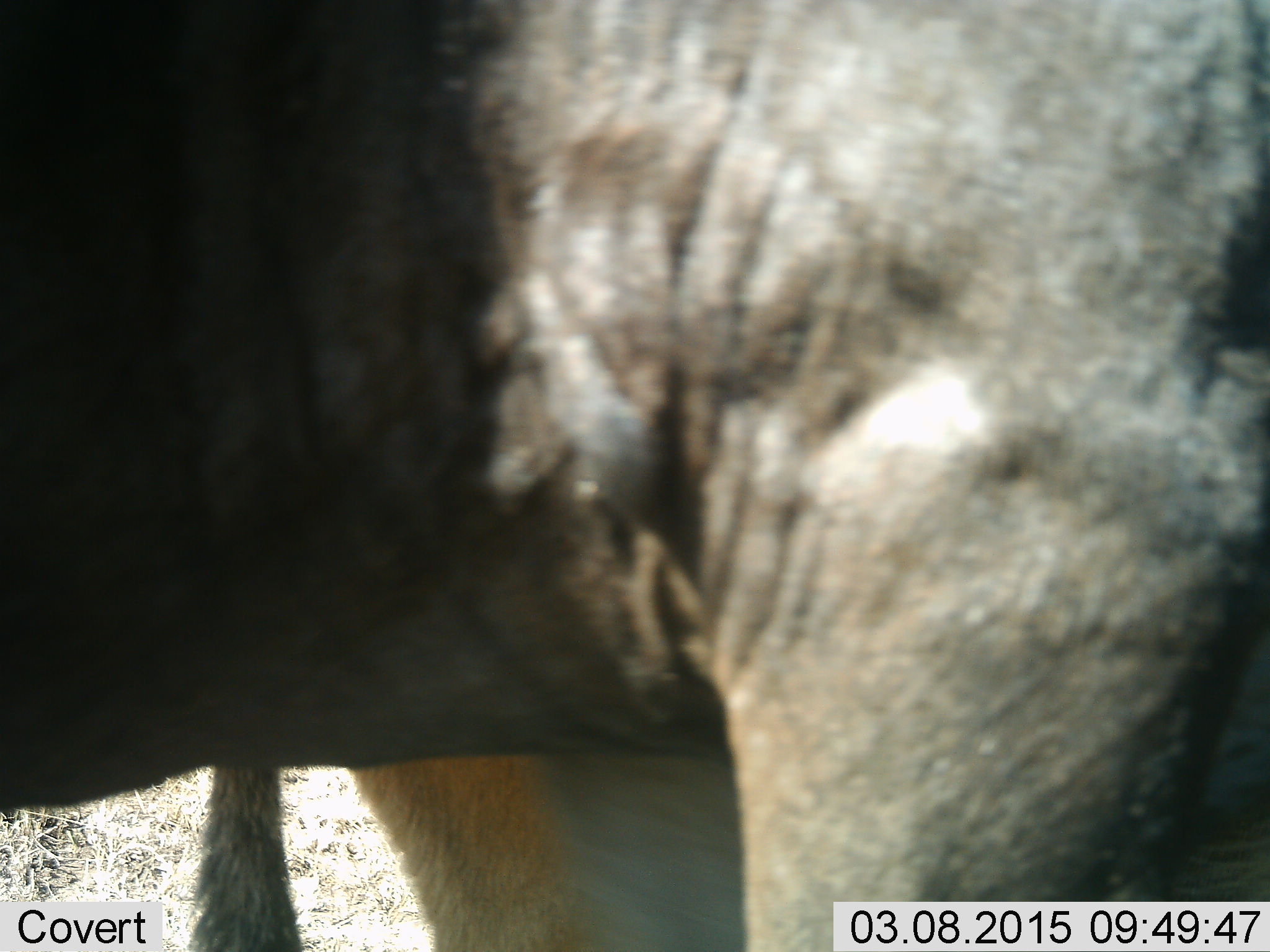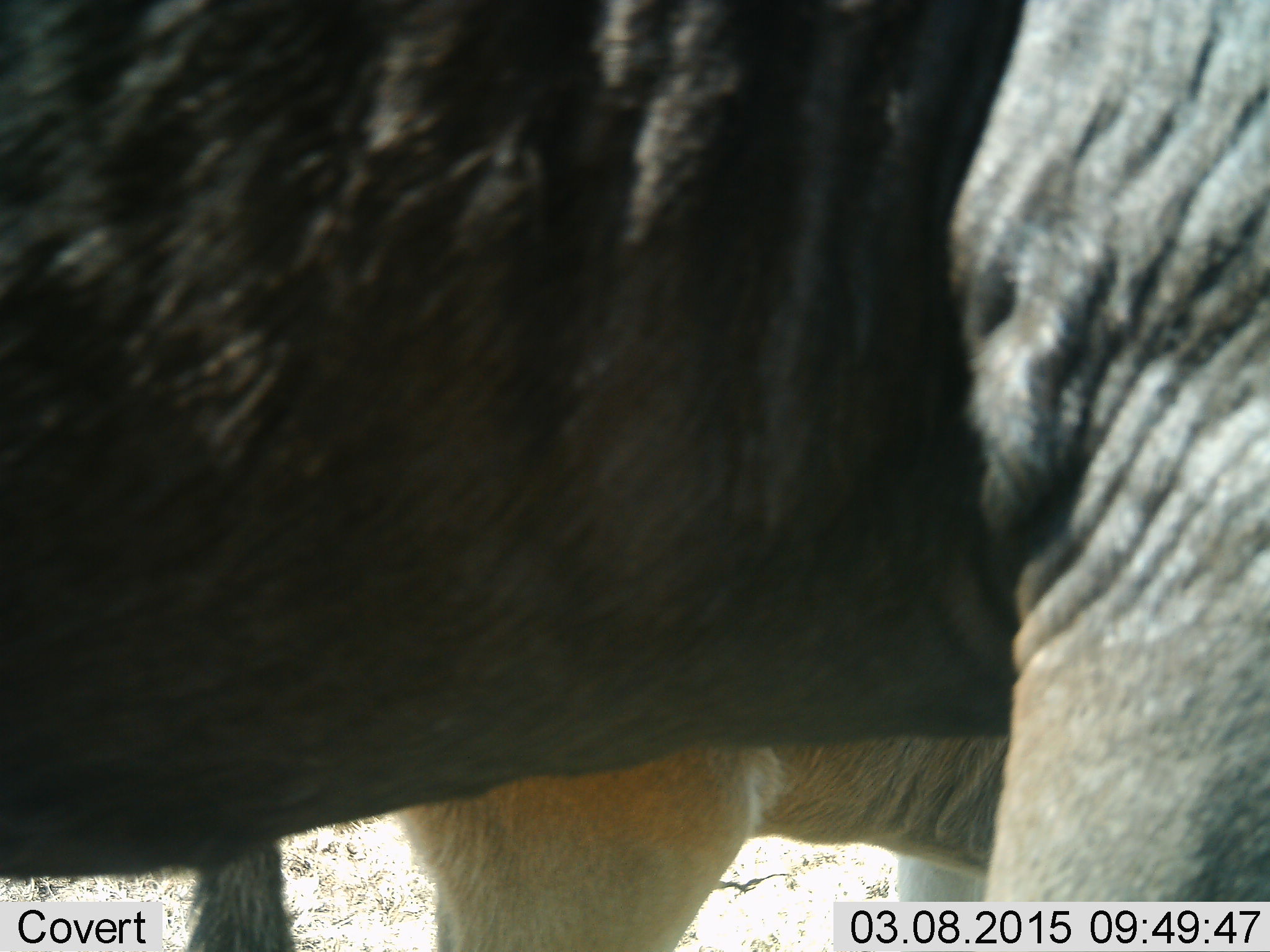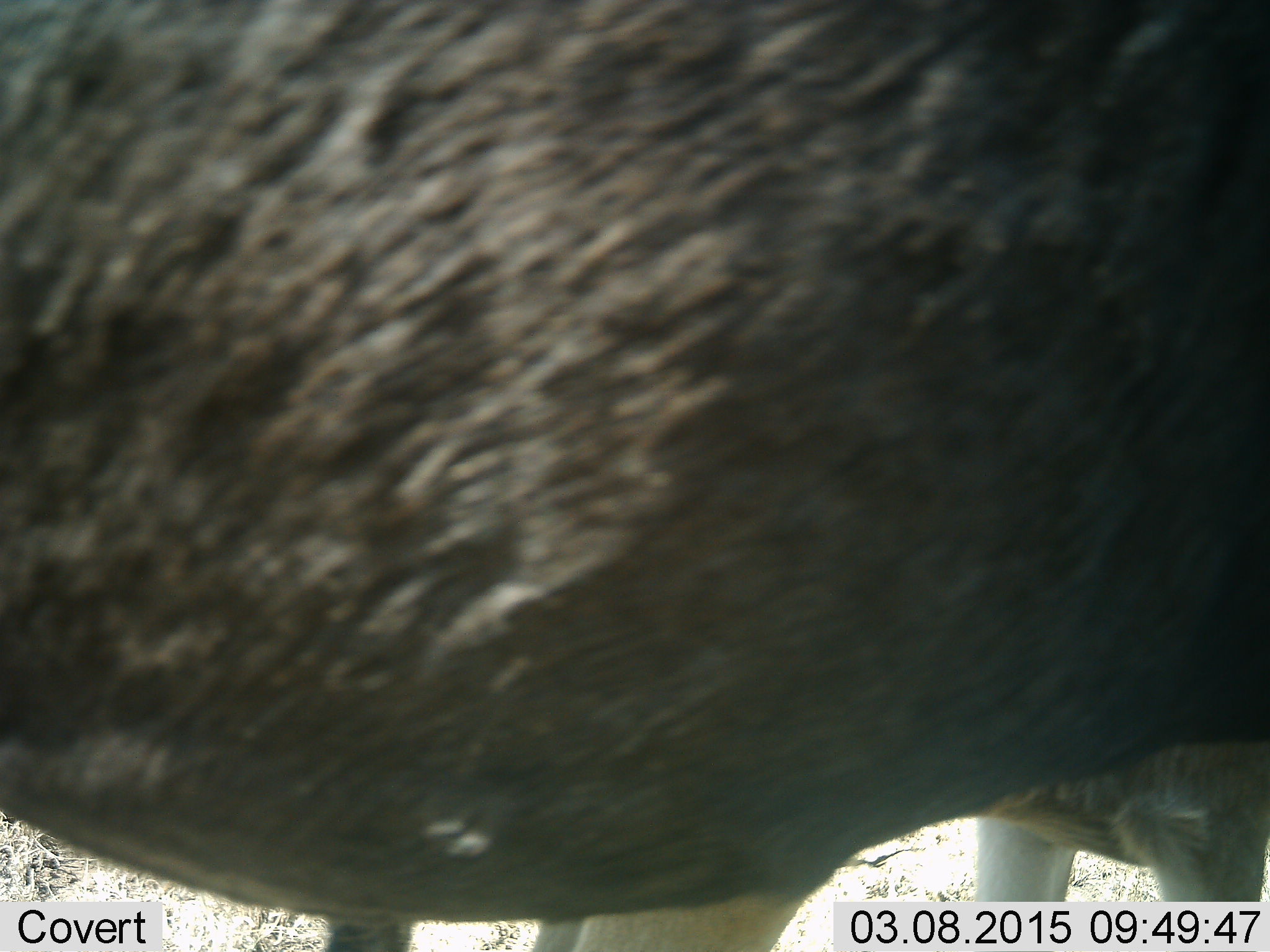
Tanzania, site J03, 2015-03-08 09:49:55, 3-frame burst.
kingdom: Animalia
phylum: Chordata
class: Mammalia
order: Artiodactyla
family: Bovidae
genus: Connochaetes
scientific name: Connochaetes taurinus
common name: blue wildebeest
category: wildebeest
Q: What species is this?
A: Wildebeest (blue wildebeest) (Connochaetes taurinus).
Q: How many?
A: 2.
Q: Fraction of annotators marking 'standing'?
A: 60%.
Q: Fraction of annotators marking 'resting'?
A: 10%.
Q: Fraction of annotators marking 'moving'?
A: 60%.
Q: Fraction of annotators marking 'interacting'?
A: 0%.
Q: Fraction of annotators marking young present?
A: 20%.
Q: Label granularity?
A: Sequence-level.